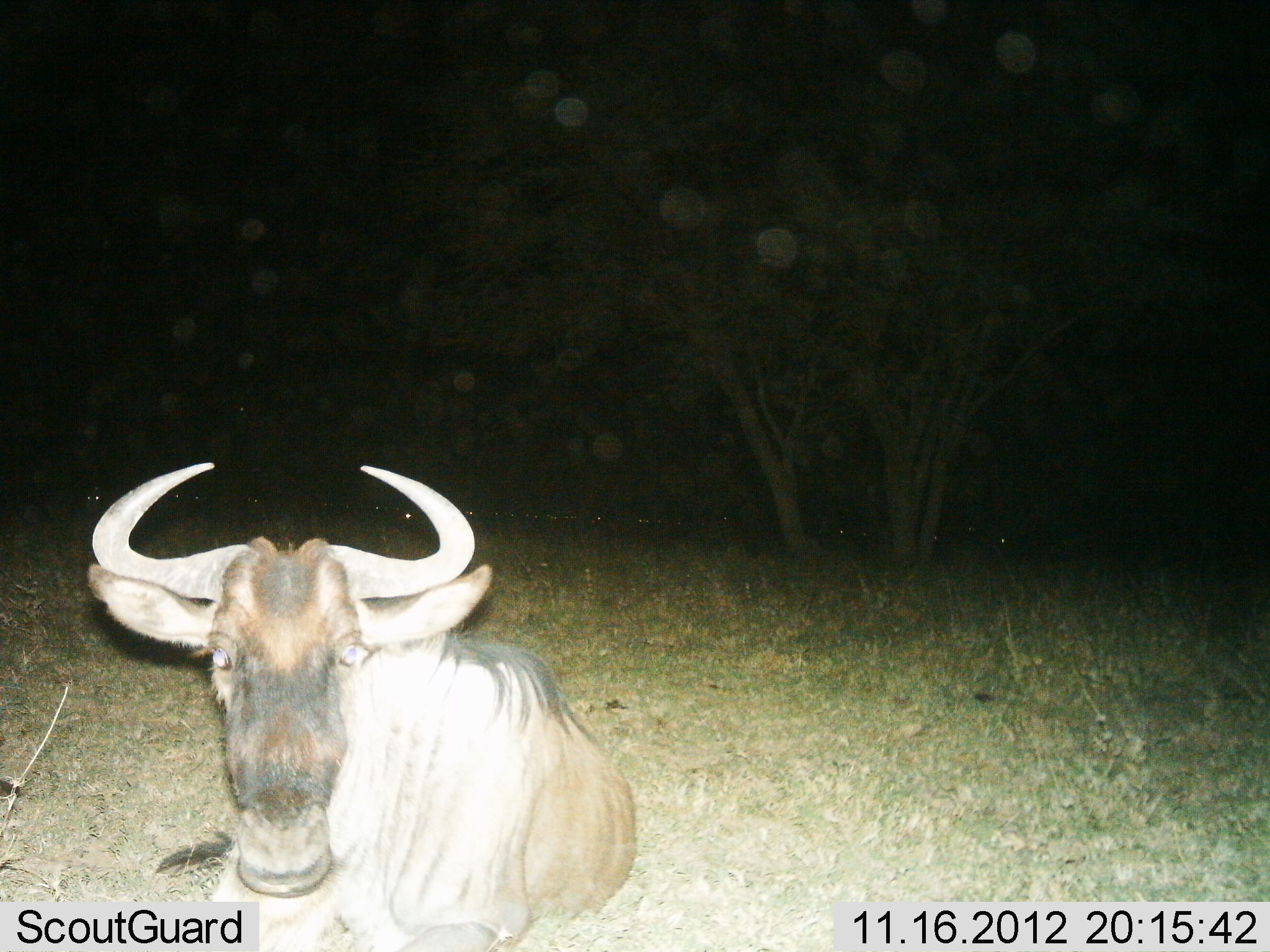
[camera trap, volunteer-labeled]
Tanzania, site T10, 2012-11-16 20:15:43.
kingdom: Animalia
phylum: Chordata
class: Mammalia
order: Artiodactyla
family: Bovidae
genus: Connochaetes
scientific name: Connochaetes taurinus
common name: blue wildebeest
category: wildebeest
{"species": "wildebeest (blue wildebeest) (Connochaetes taurinus)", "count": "1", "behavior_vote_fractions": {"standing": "30%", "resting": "60%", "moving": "0%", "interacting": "10%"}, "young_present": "0%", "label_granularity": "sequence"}